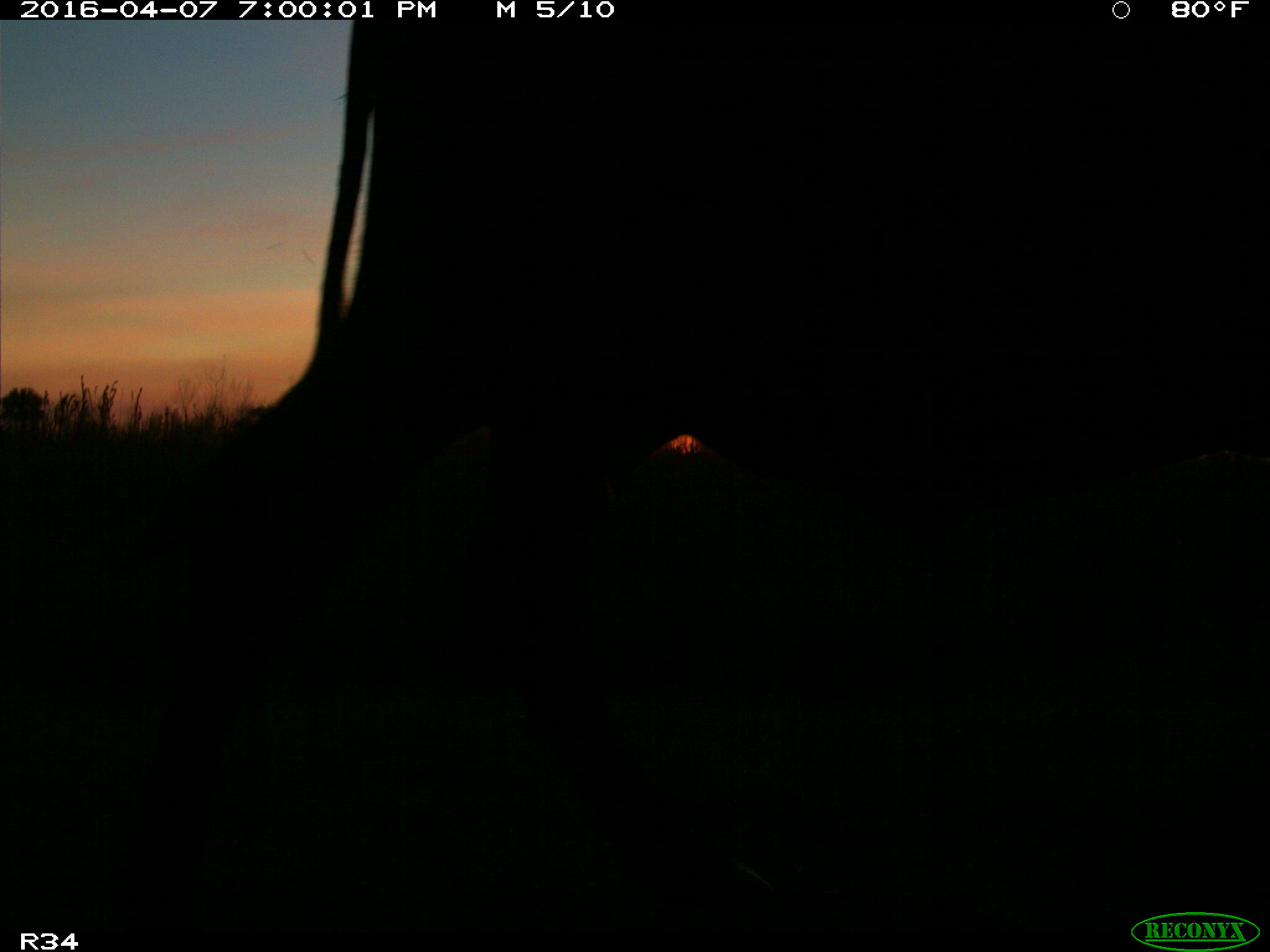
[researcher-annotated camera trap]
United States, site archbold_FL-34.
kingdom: Animalia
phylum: Chordata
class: Mammalia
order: Artiodactyla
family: Bovidae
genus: Bos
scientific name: Bos taurus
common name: domestic cow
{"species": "Bos taurus (domestic cow)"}